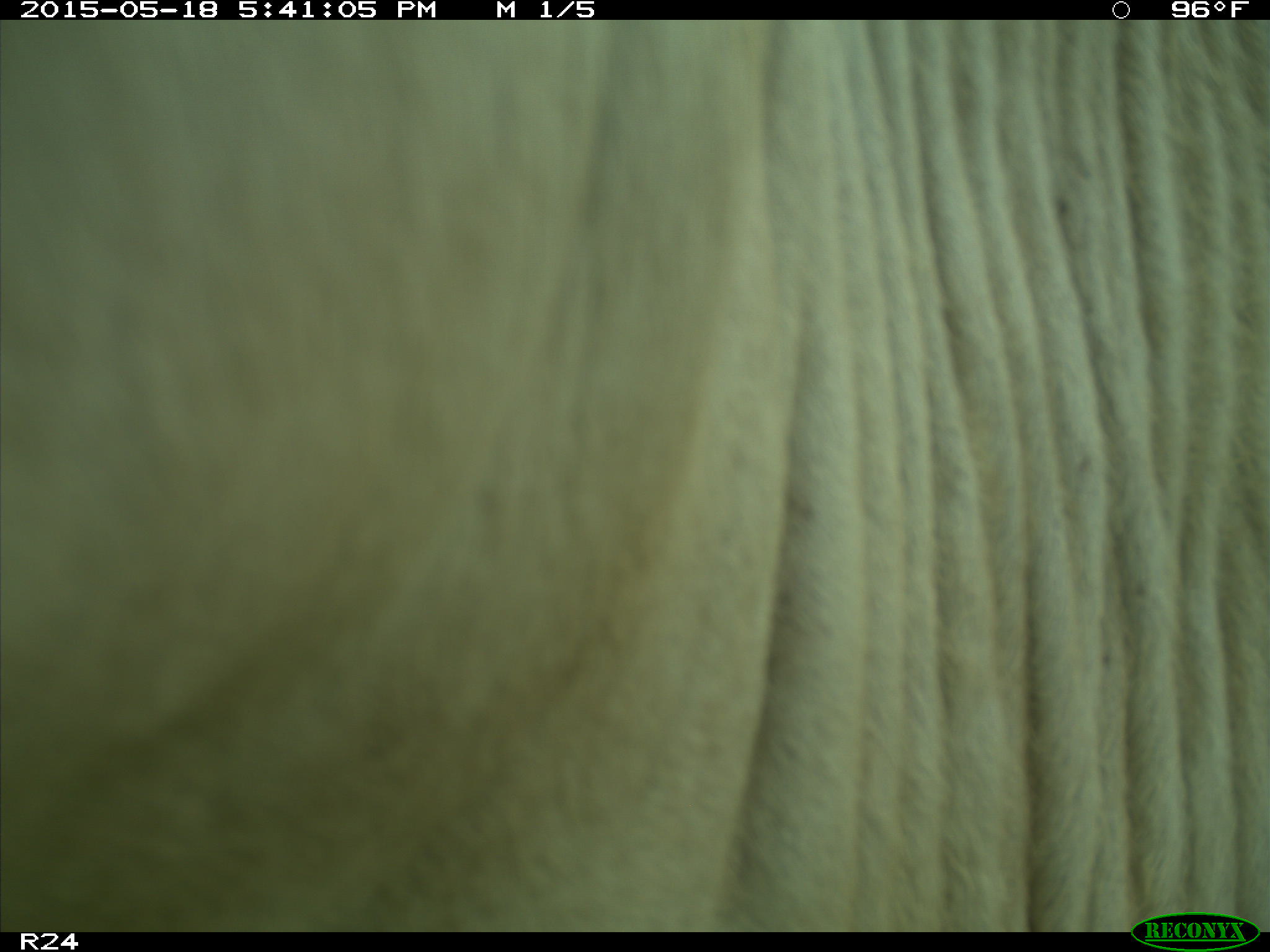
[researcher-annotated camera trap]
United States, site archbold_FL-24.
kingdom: Animalia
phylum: Chordata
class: Mammalia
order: Artiodactyla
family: Bovidae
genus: Bos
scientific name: Bos taurus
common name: domestic cow